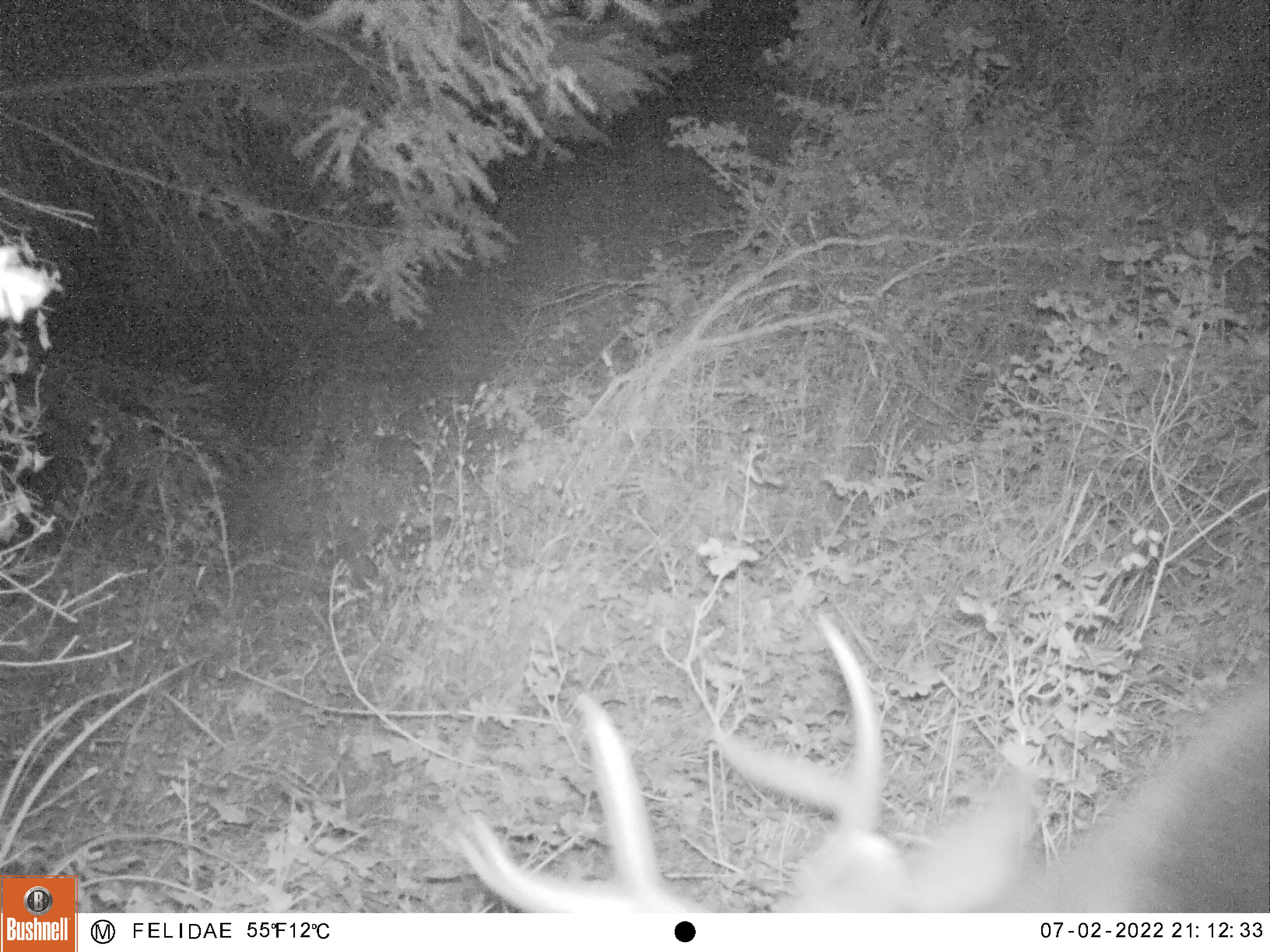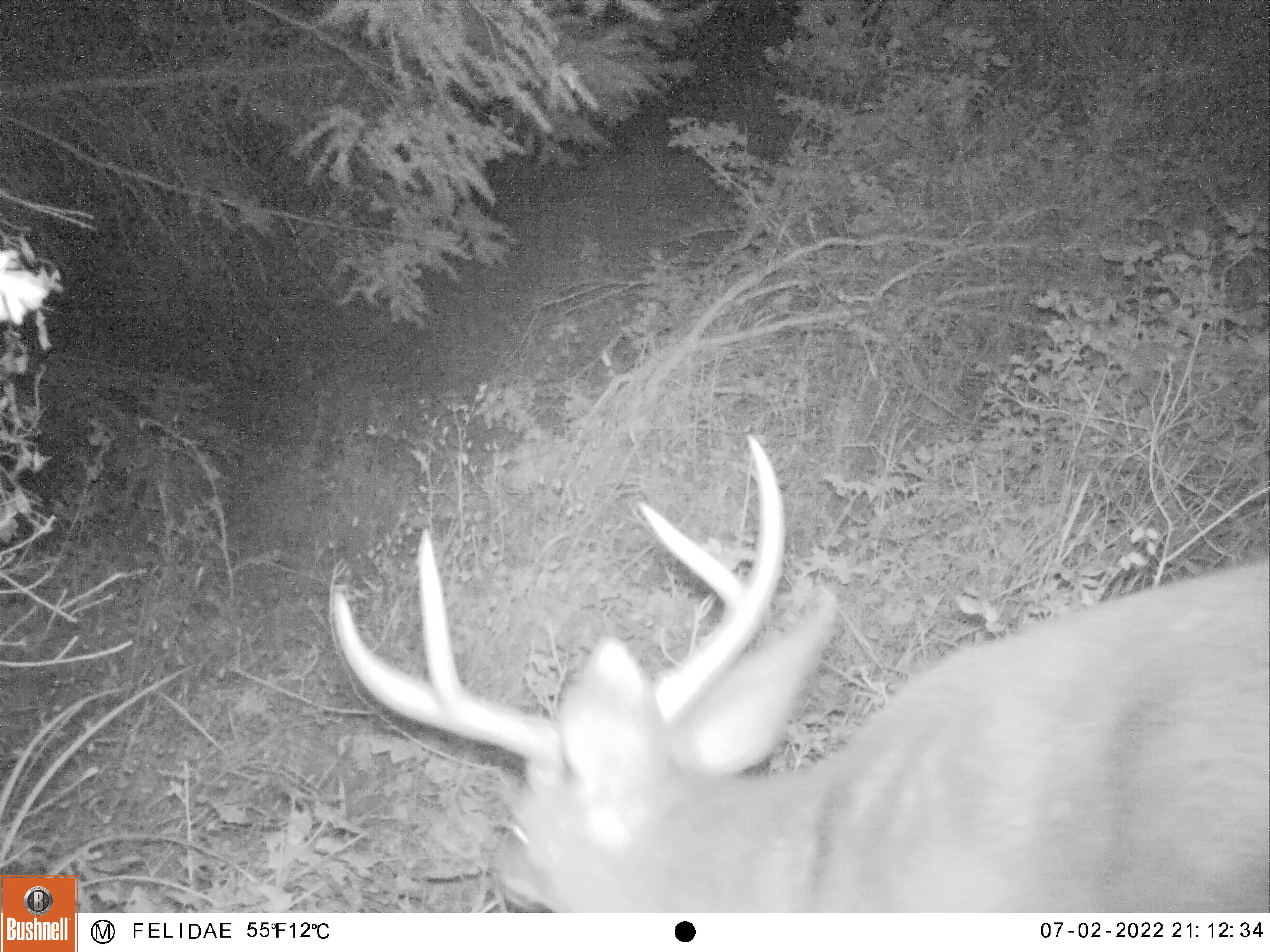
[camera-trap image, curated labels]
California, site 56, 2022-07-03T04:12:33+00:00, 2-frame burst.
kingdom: Animalia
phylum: Chordata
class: Mammalia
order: Artiodactyla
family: Cervidae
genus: Odocoileus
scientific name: Odocoileus hemionus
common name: mule deer